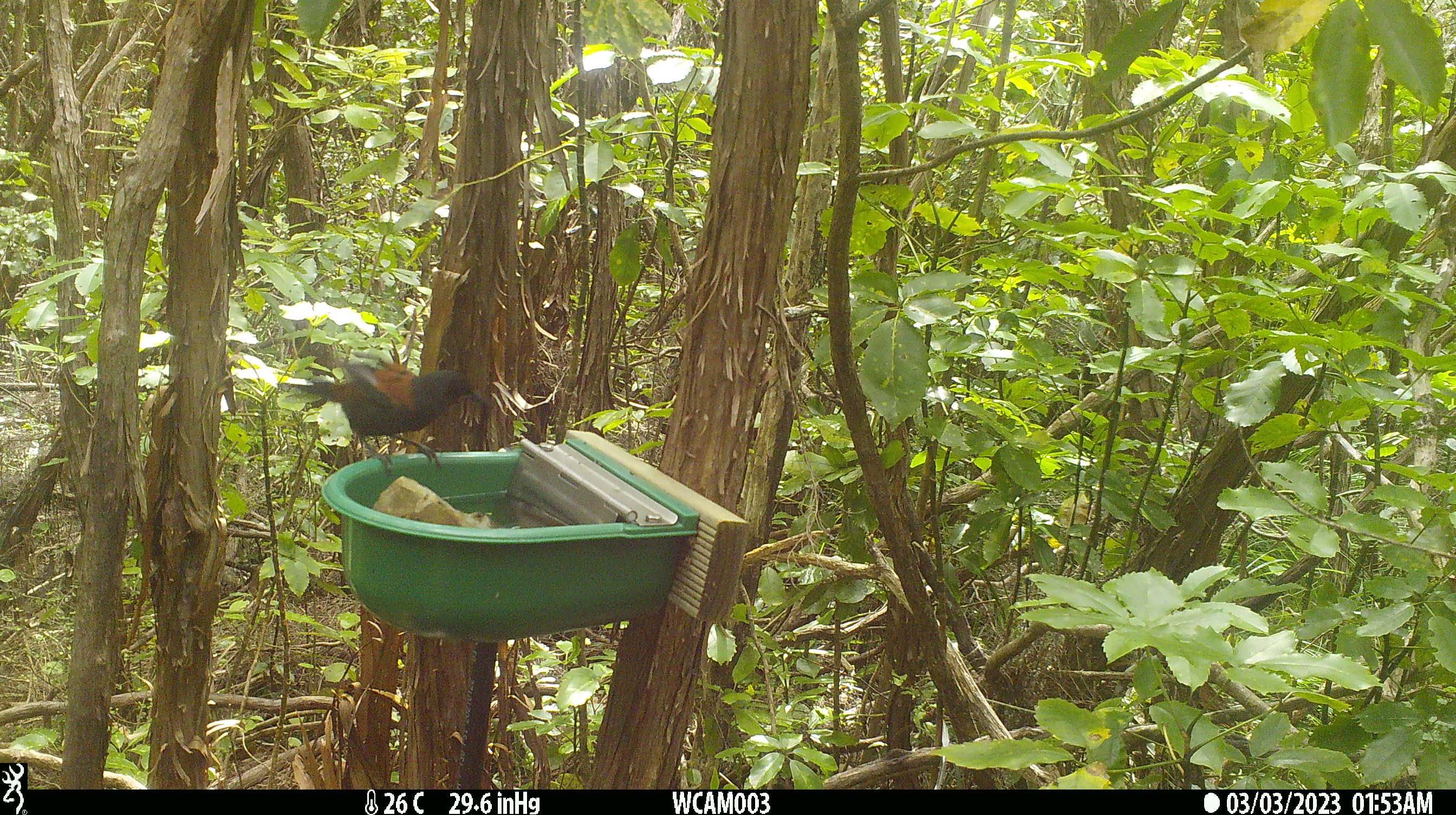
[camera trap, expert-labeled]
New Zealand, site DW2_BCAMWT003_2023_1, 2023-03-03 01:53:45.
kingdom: Animalia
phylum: Chordata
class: Aves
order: Passeriformes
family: Callaeidae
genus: Philesturnus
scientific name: Philesturnus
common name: saddlebacks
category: tieke